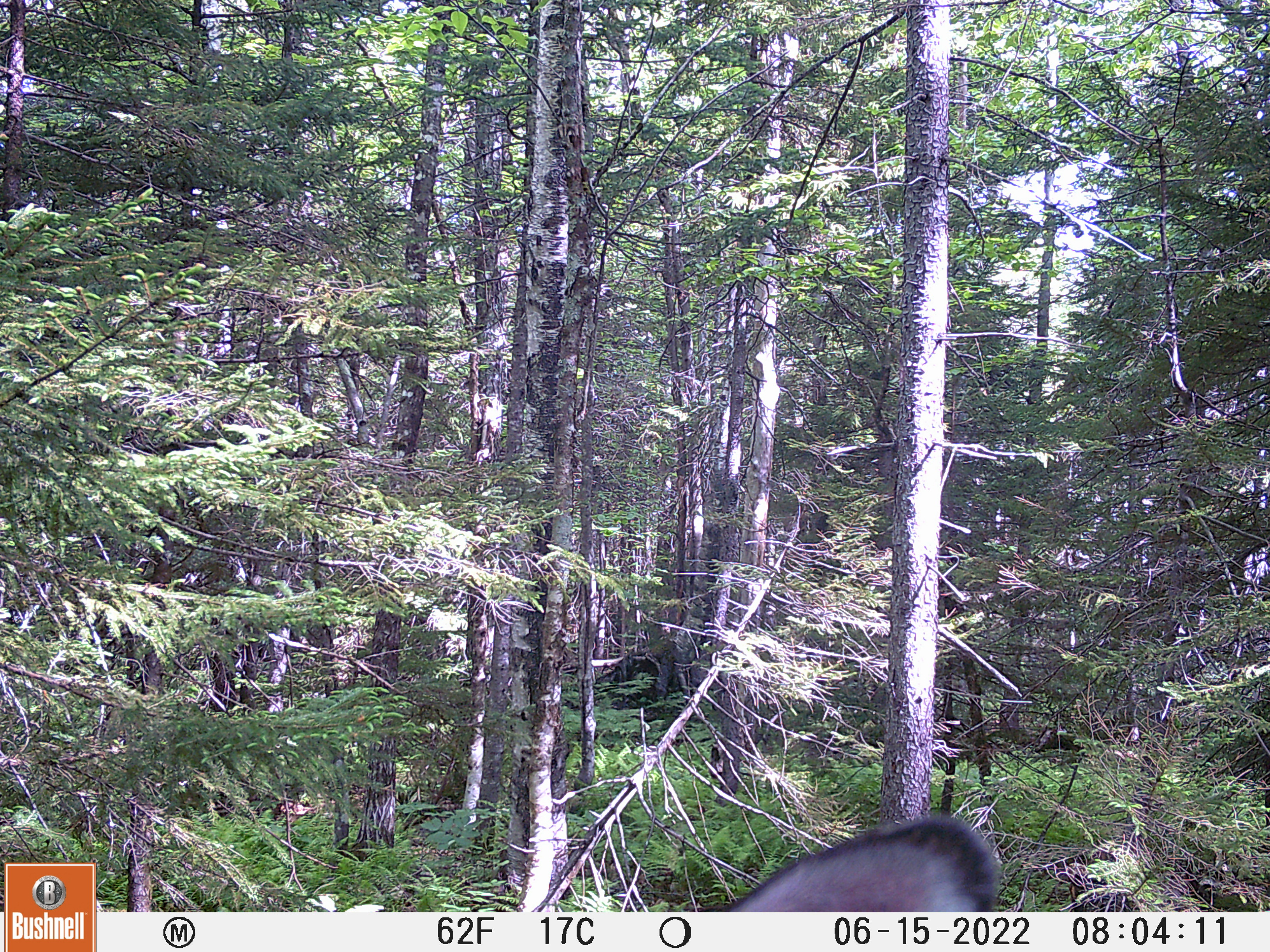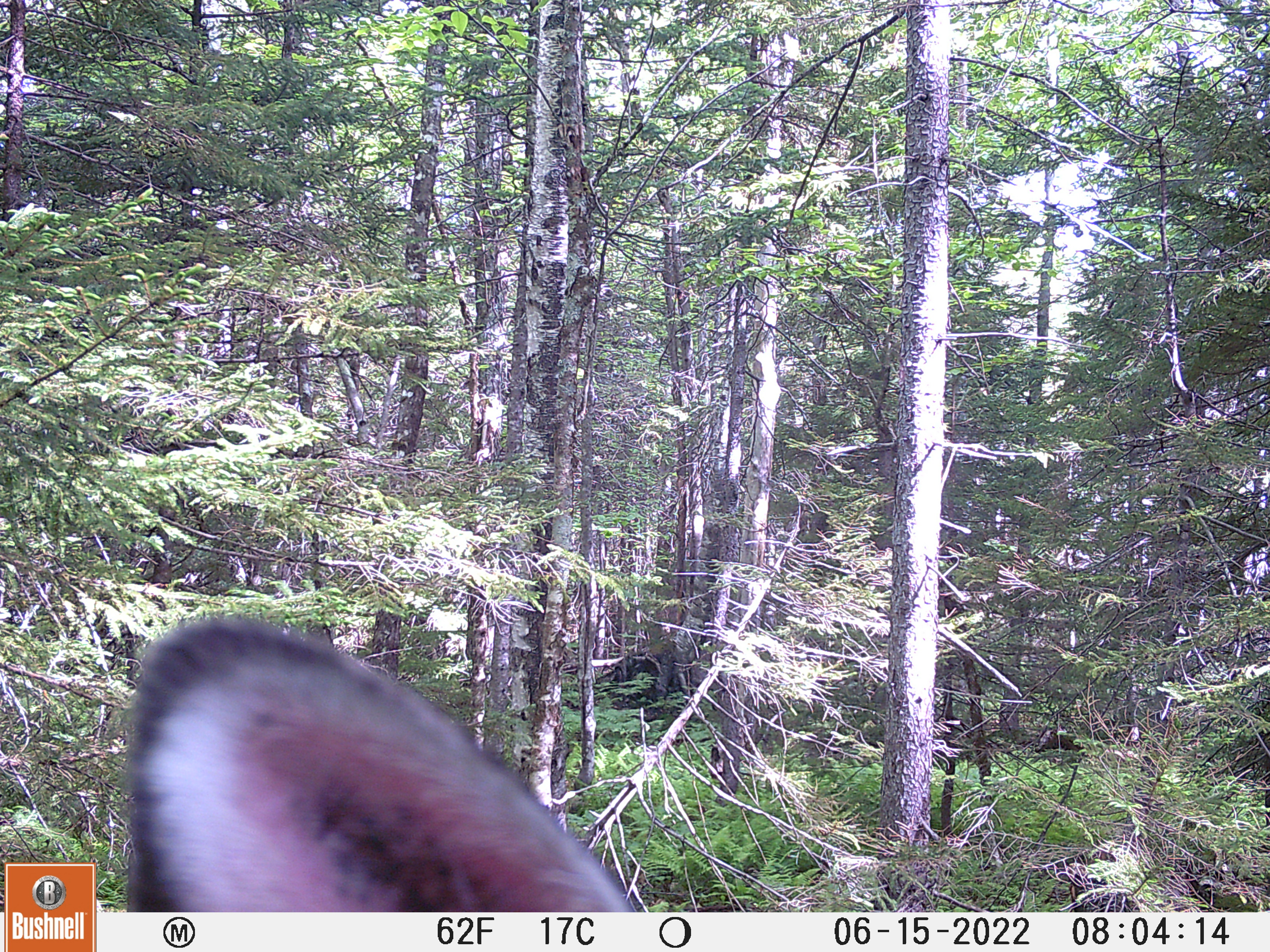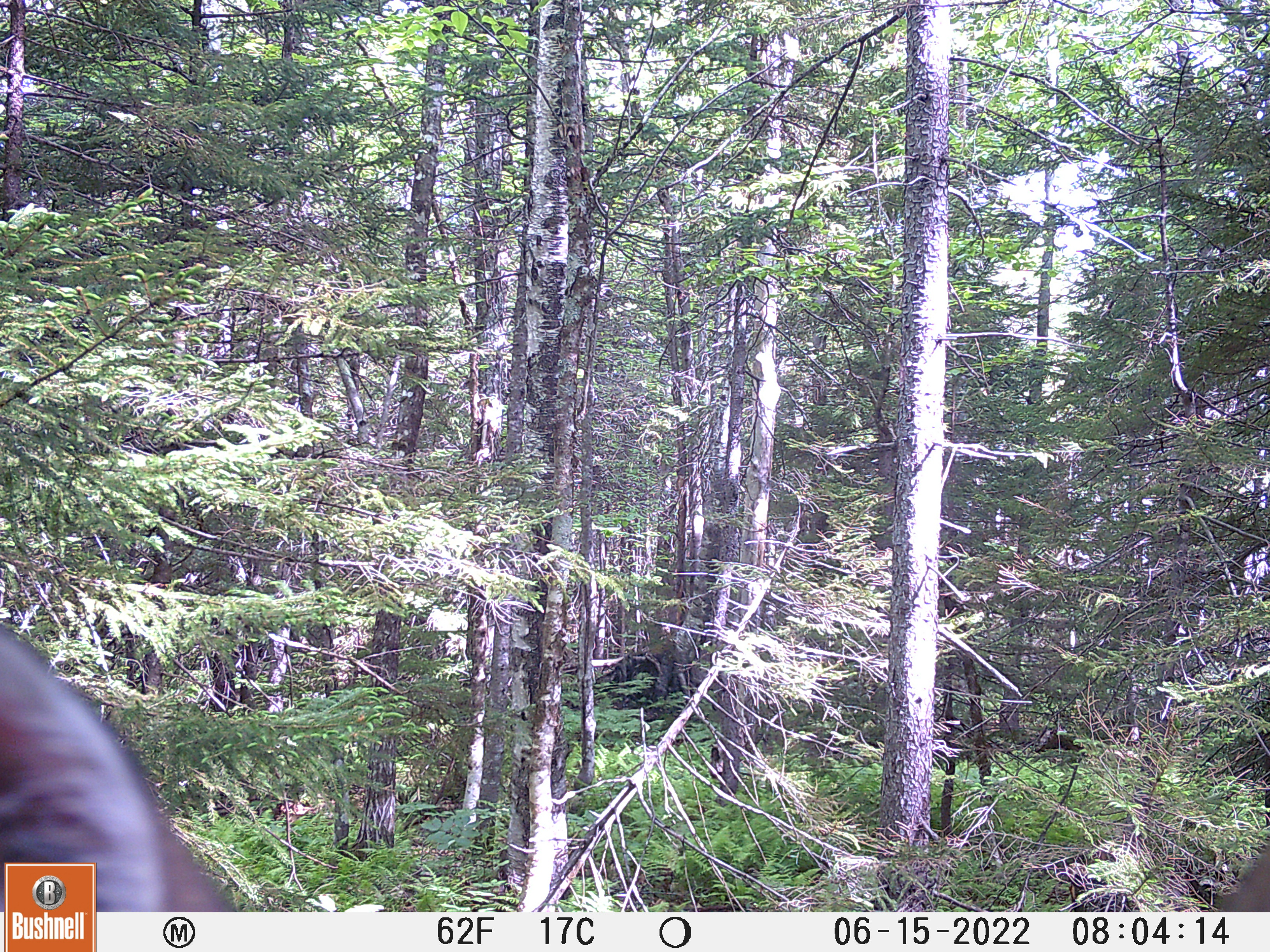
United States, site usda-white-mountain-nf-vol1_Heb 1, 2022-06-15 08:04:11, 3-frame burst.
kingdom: Animalia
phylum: Chordata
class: Mammalia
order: Artiodactyla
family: Cervidae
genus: Odocoileus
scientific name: Odocoileus virginianus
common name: white-tailed deer